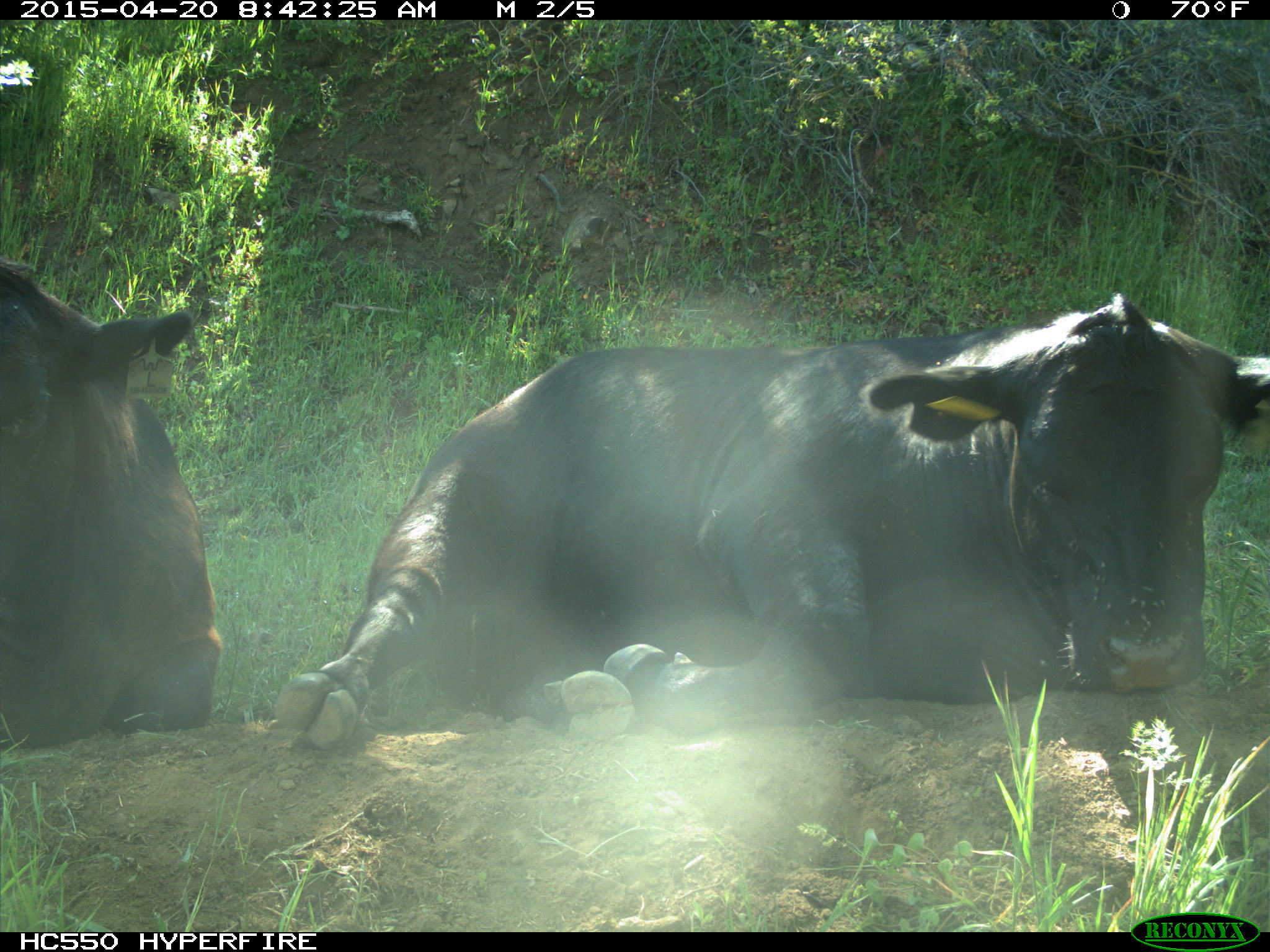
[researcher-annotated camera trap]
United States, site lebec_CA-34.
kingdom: Animalia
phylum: Chordata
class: Mammalia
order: Artiodactyla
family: Bovidae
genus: Bos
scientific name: Bos taurus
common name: domestic cow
Bos taurus (domestic cow).